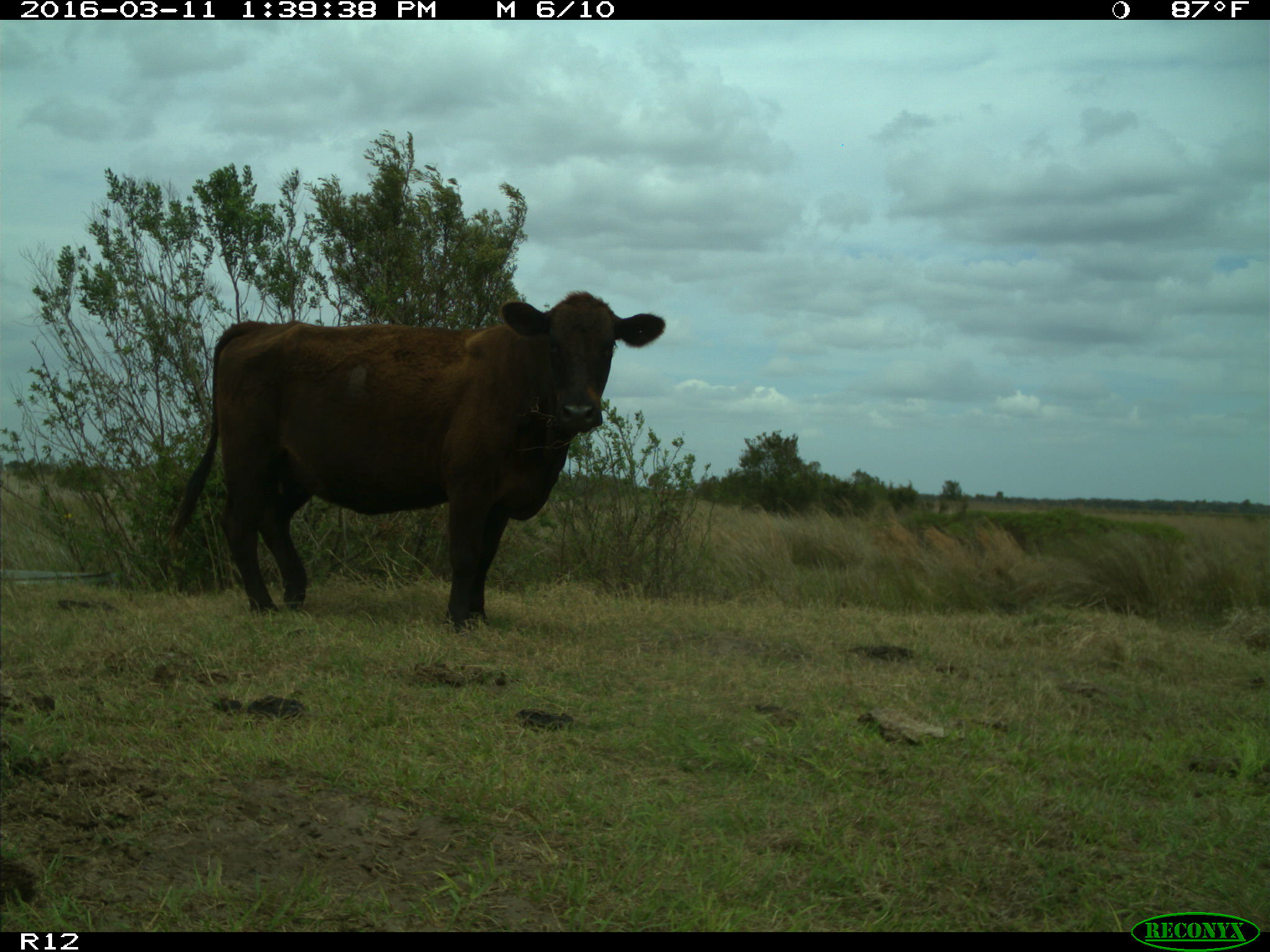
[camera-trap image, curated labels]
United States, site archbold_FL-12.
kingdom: Animalia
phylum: Chordata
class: Mammalia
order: Artiodactyla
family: Bovidae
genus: Bos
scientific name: Bos taurus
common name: domestic cow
Bos taurus (domestic cow).